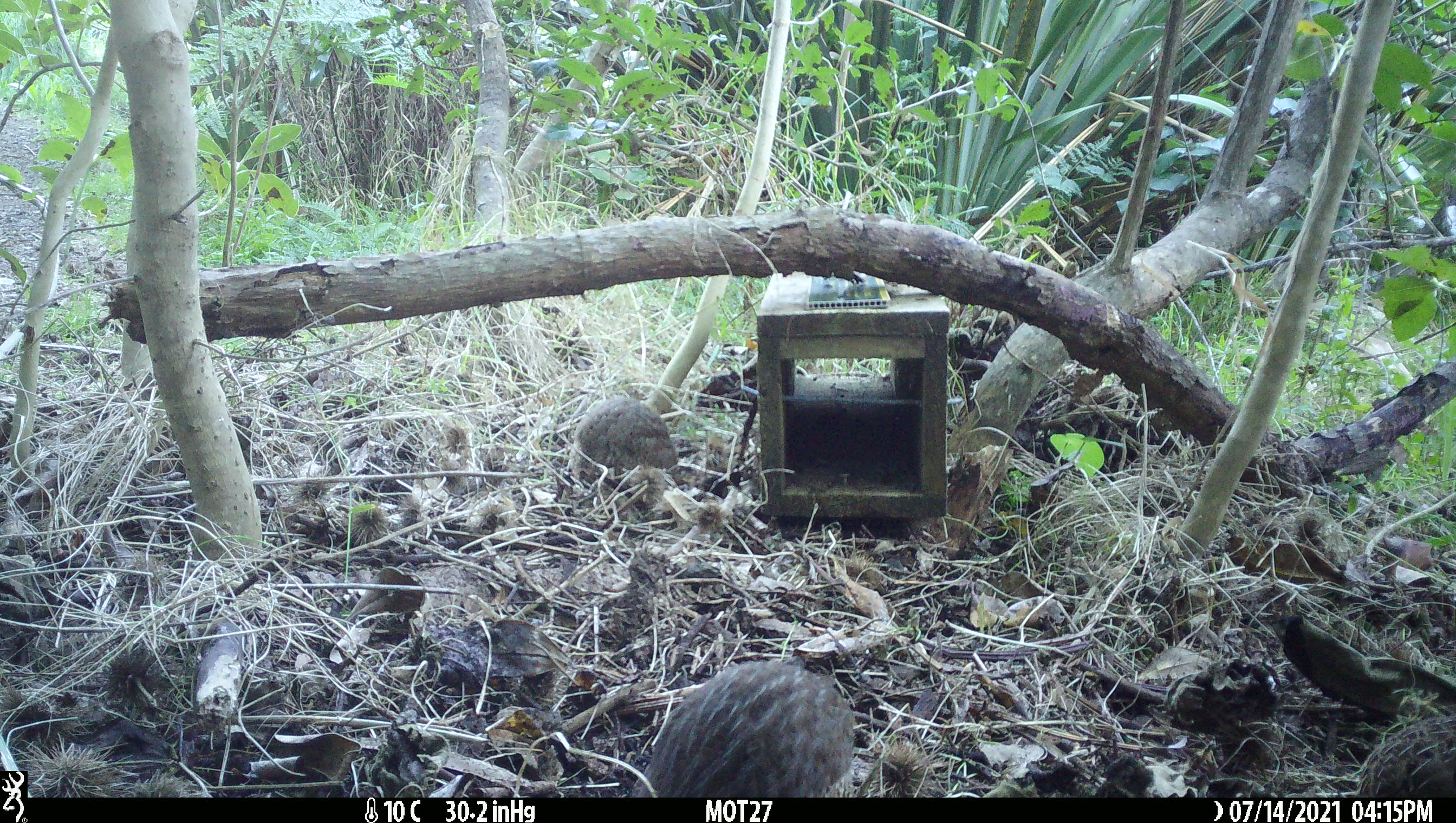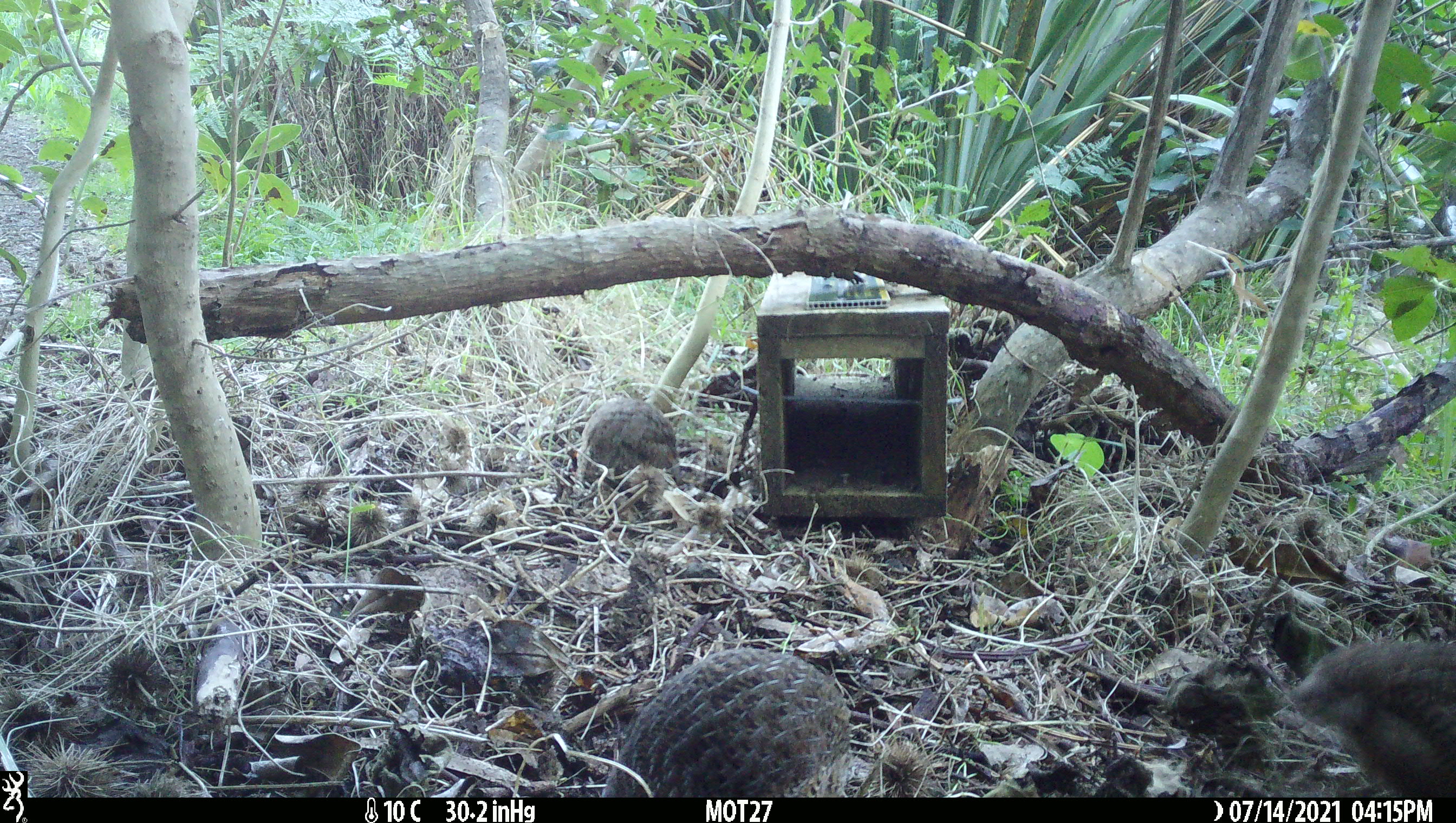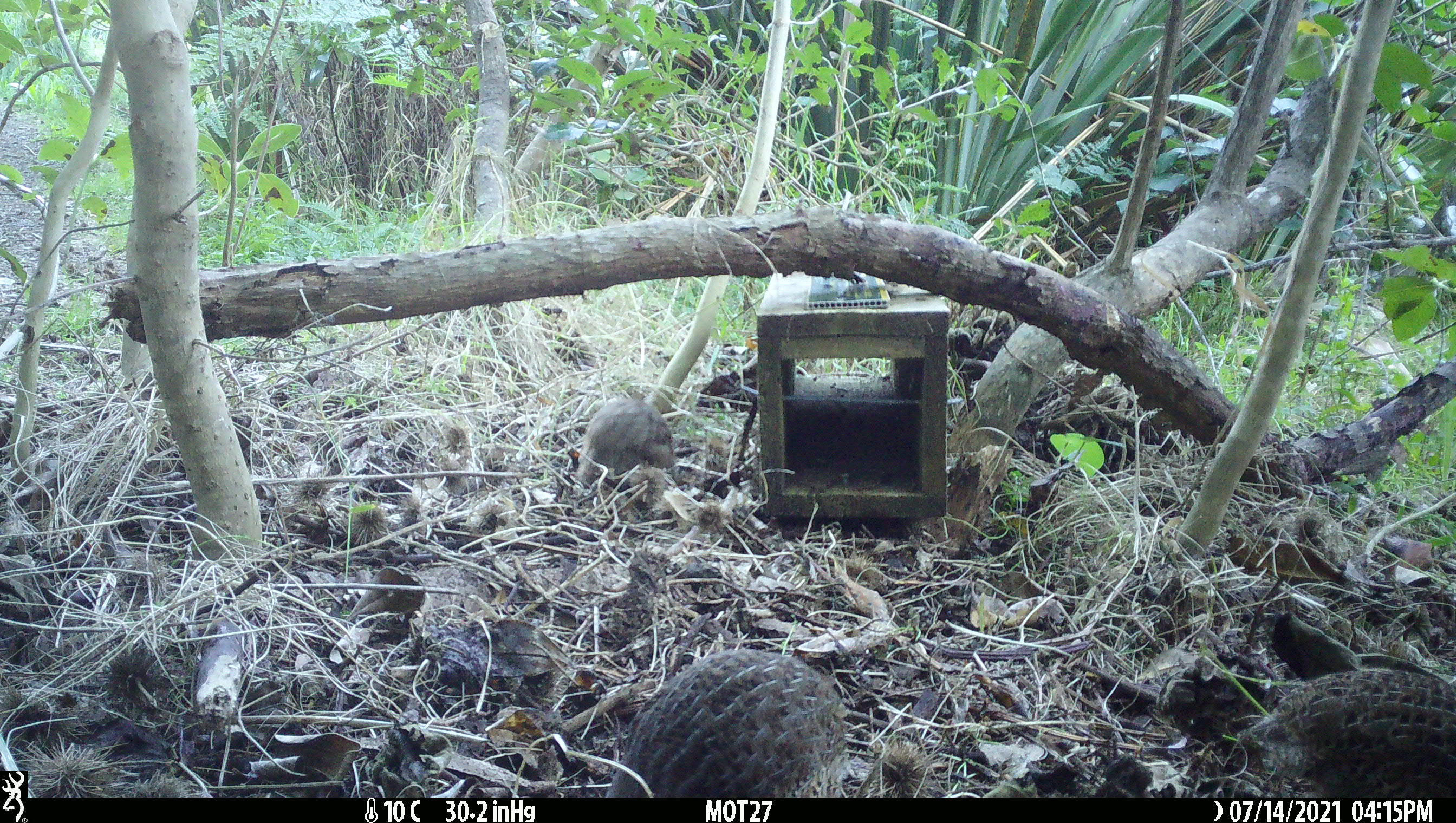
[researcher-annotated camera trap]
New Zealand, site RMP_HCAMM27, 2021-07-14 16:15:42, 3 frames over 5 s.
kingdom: Animalia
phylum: Chordata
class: Aves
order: Galliformes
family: Phasianidae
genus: Synoicus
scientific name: Synoicus ypsilophorus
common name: brown quail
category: quail brown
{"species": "quail brown (brown quail) (Synoicus ypsilophorus)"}